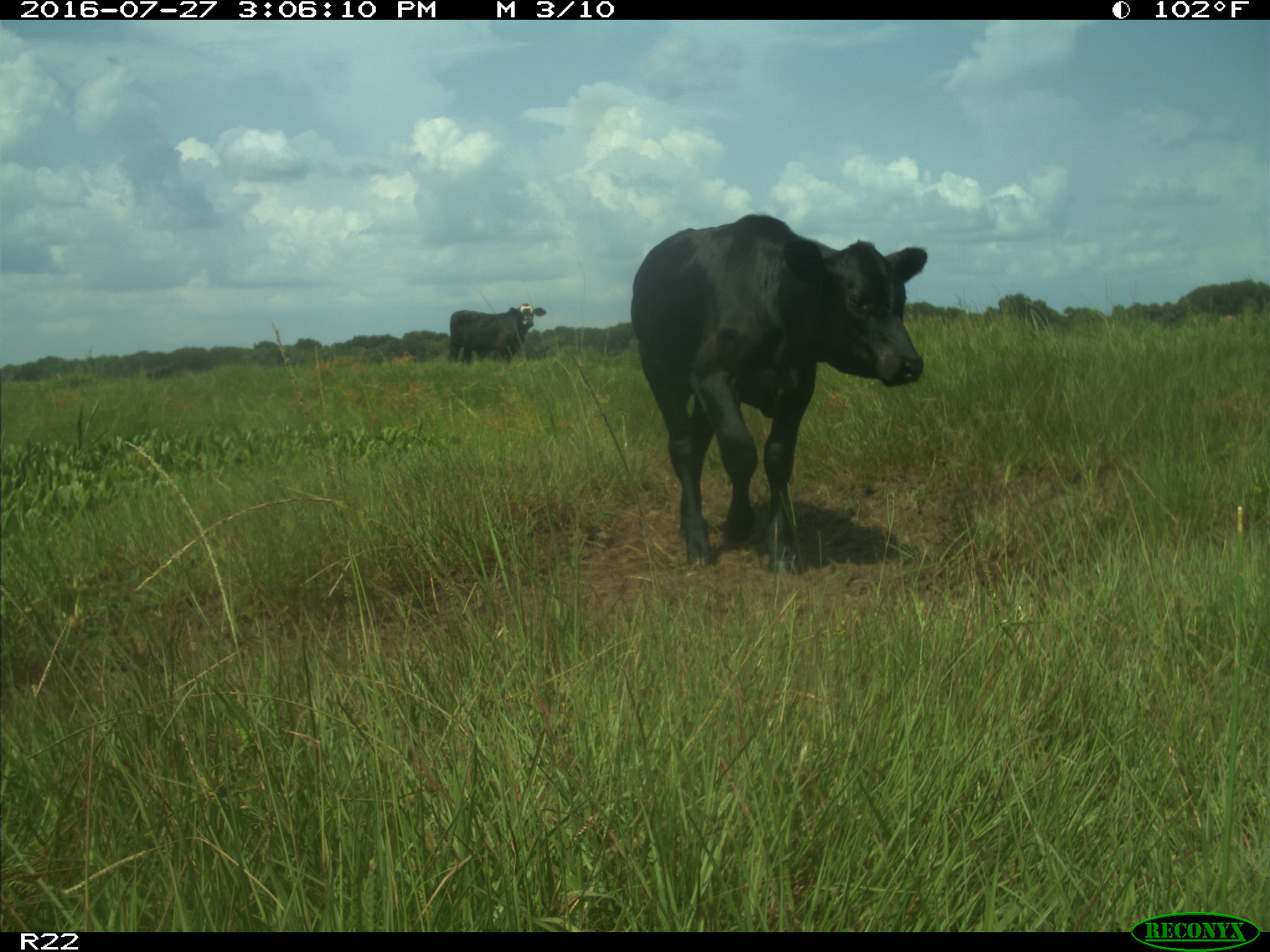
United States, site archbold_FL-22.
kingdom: Animalia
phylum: Chordata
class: Mammalia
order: Artiodactyla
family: Bovidae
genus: Bos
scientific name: Bos taurus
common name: domestic cow